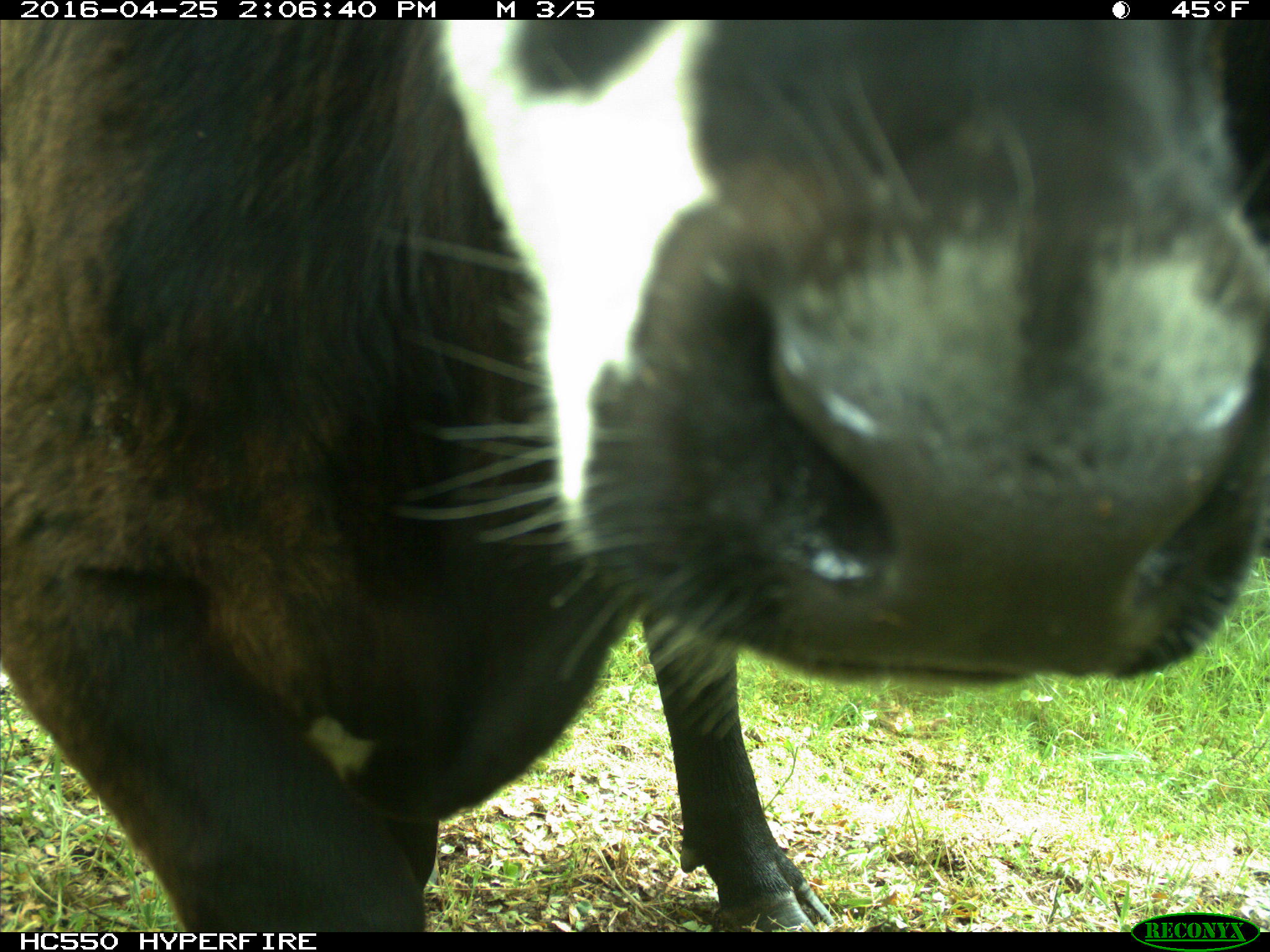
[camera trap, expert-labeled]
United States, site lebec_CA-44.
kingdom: Animalia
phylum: Chordata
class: Mammalia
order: Artiodactyla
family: Bovidae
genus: Bos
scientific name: Bos taurus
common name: domestic cow